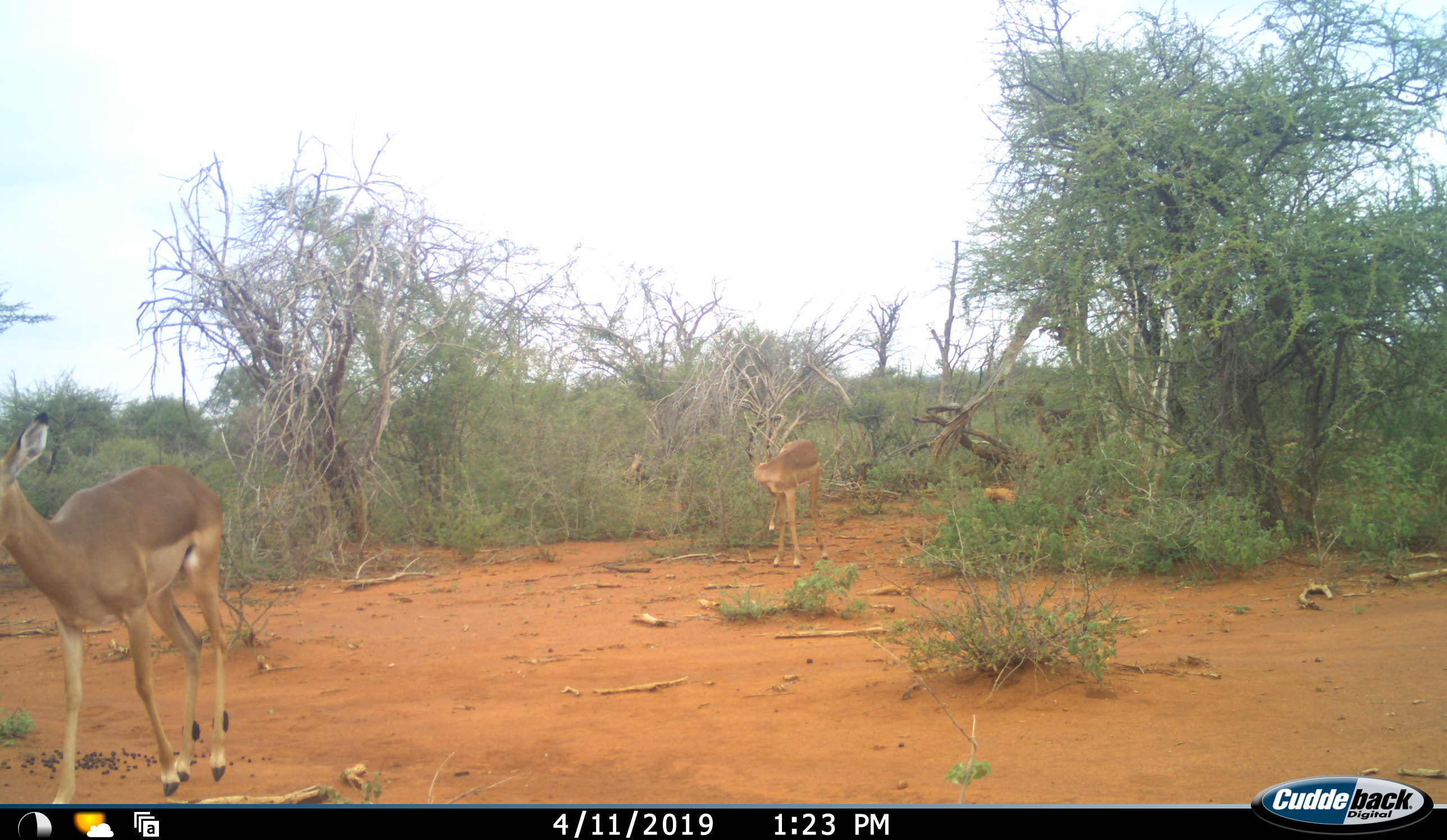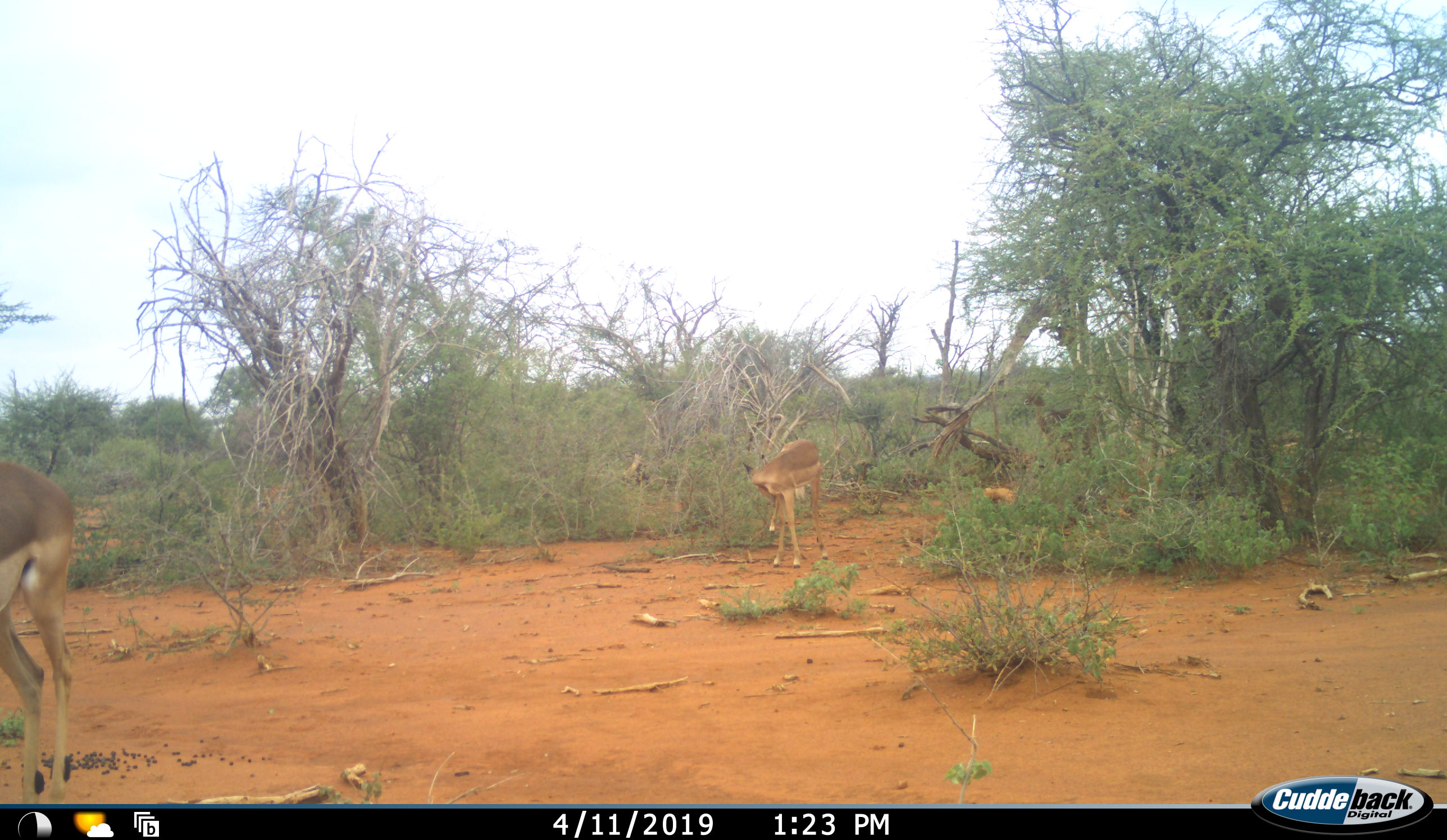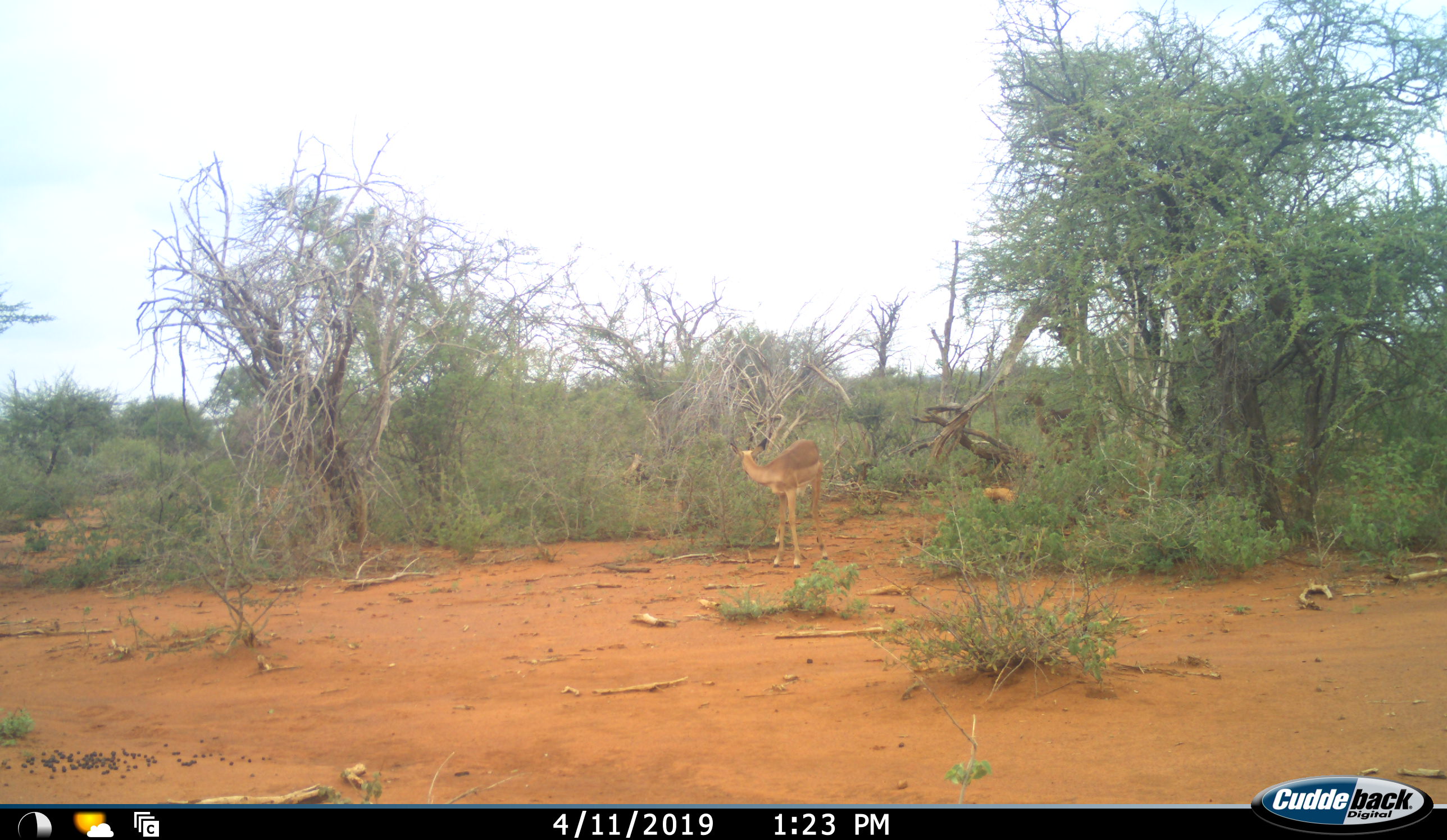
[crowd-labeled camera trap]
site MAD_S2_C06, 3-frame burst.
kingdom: Animalia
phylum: Chordata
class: Mammalia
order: Artiodactyla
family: Bovidae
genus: Aepyceros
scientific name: Aepyceros melampus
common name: impala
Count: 2.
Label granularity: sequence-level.